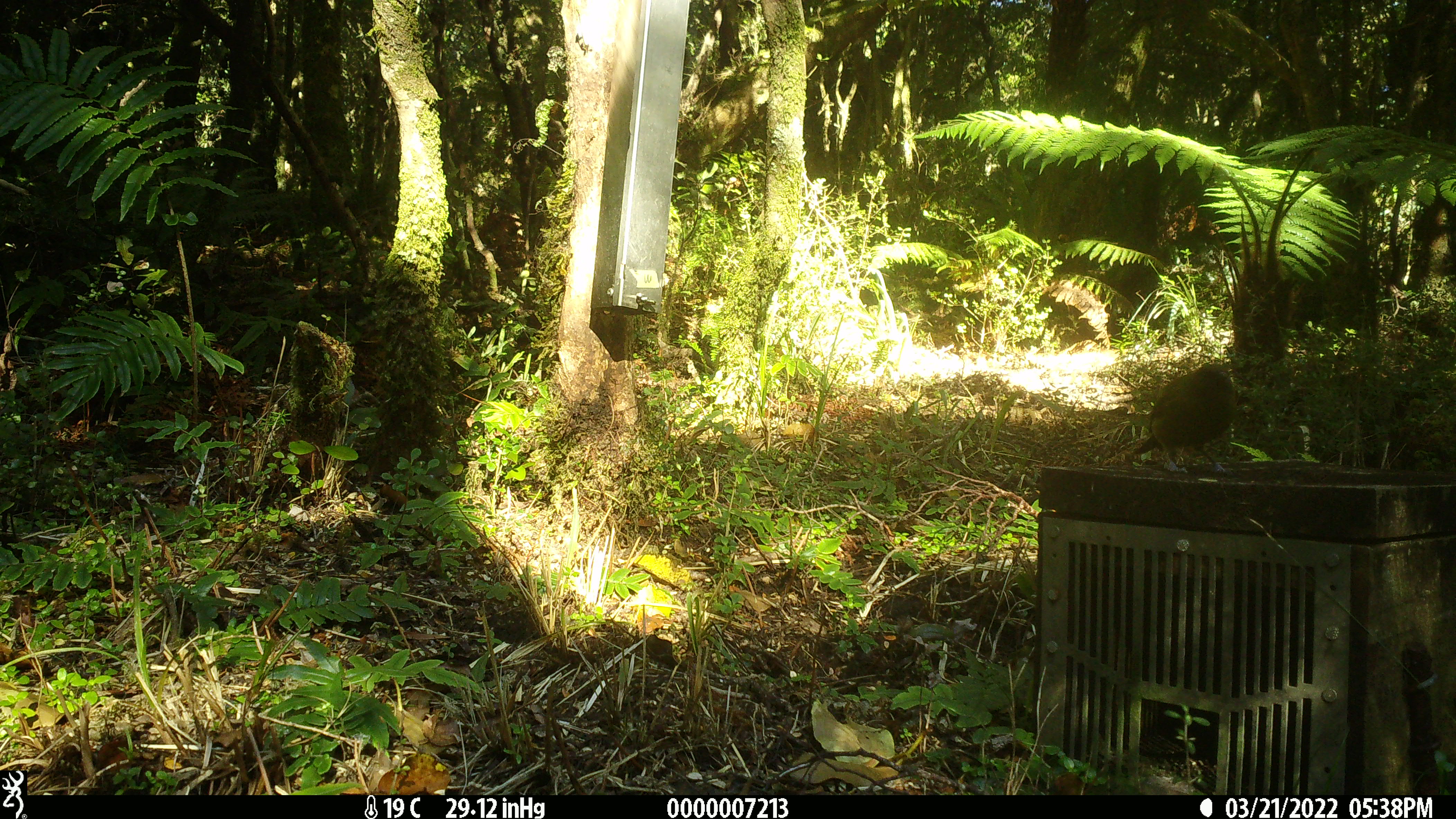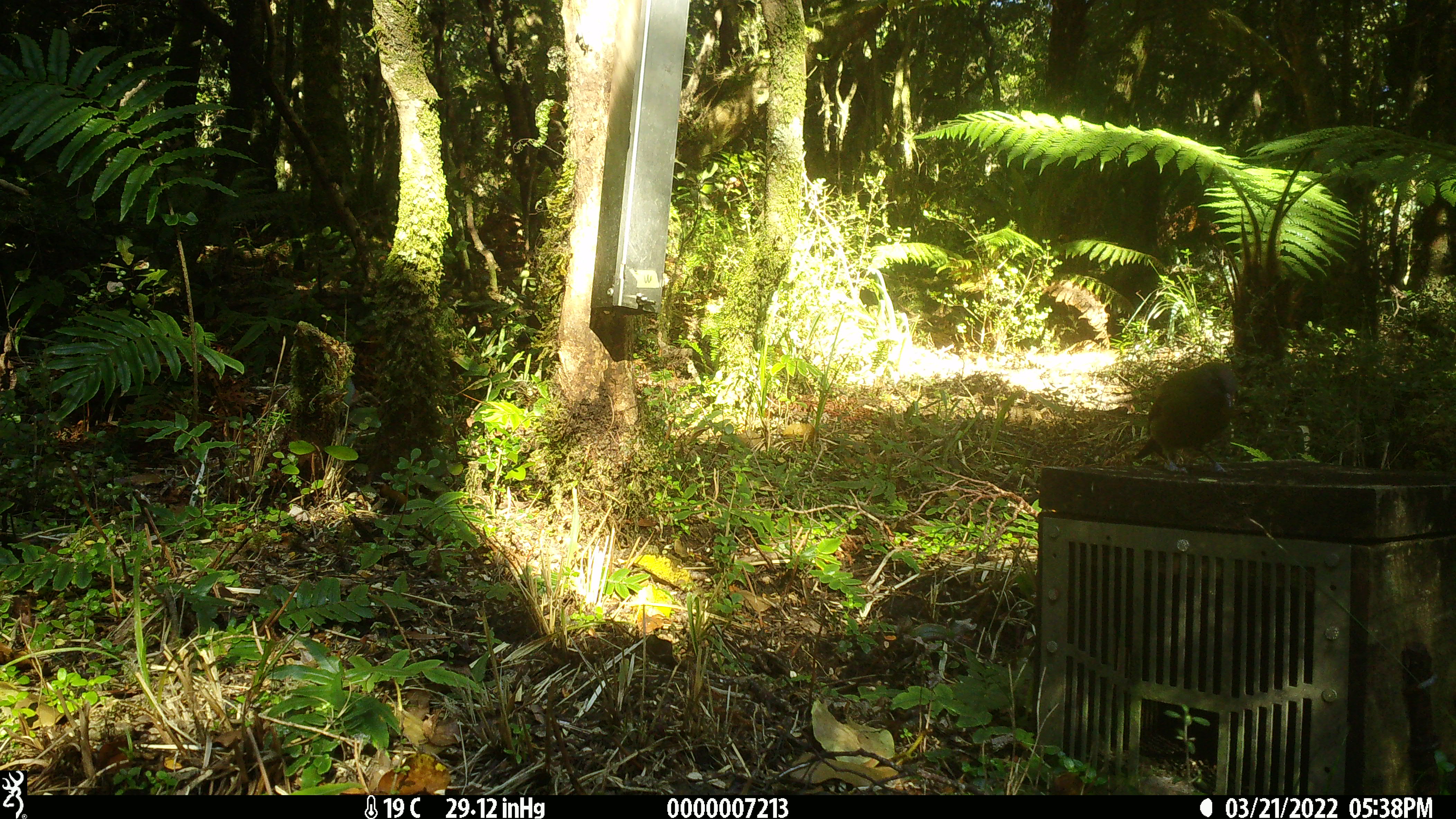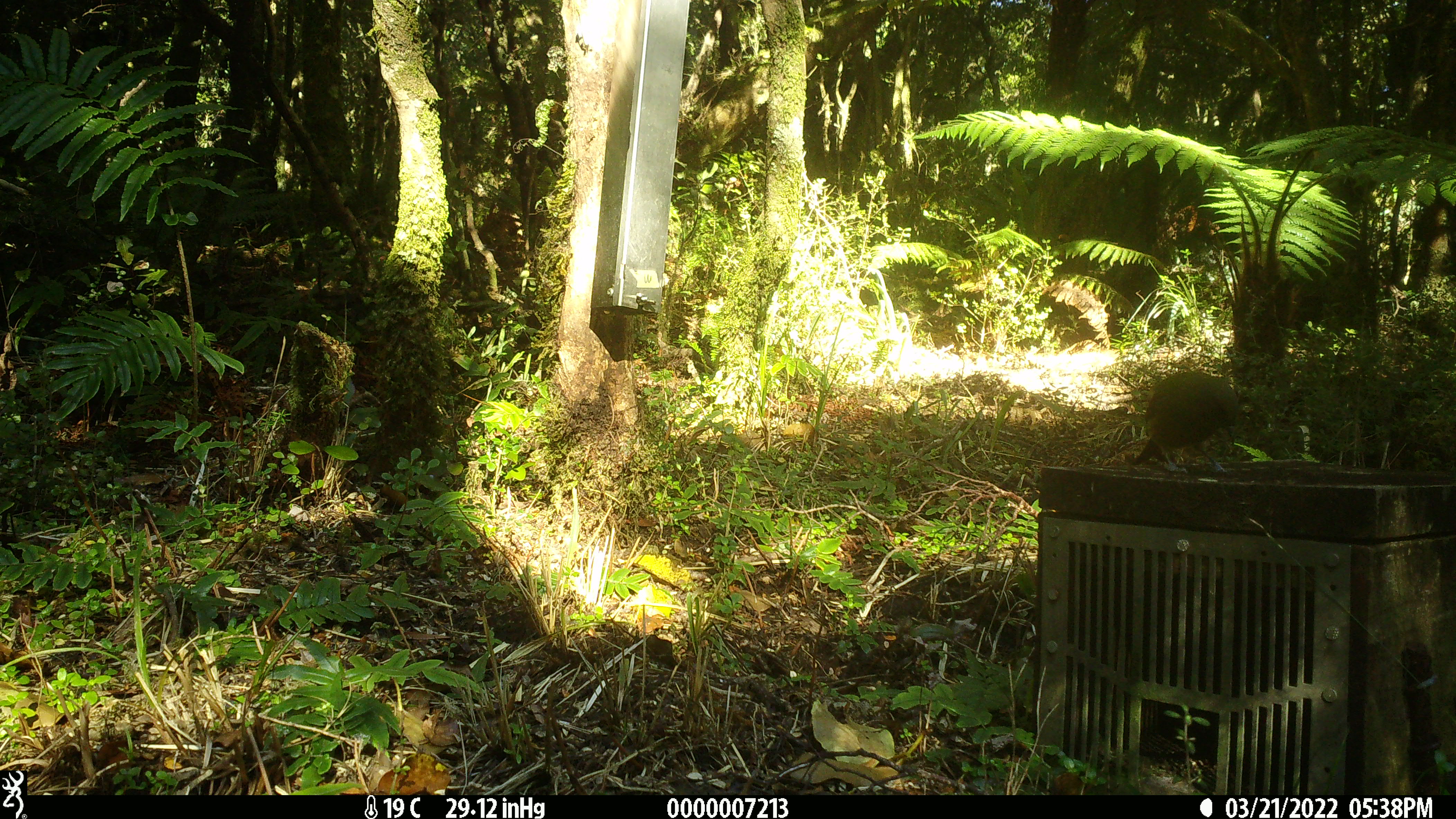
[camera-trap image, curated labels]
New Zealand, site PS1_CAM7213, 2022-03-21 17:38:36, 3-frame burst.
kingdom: Animalia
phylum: Chordata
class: Aves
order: Passeriformes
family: Meliphagidae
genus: Anthornis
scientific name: Anthornis melanura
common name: new zealand bellbird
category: bellbird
Bellbird (new zealand bellbird) (Anthornis melanura).